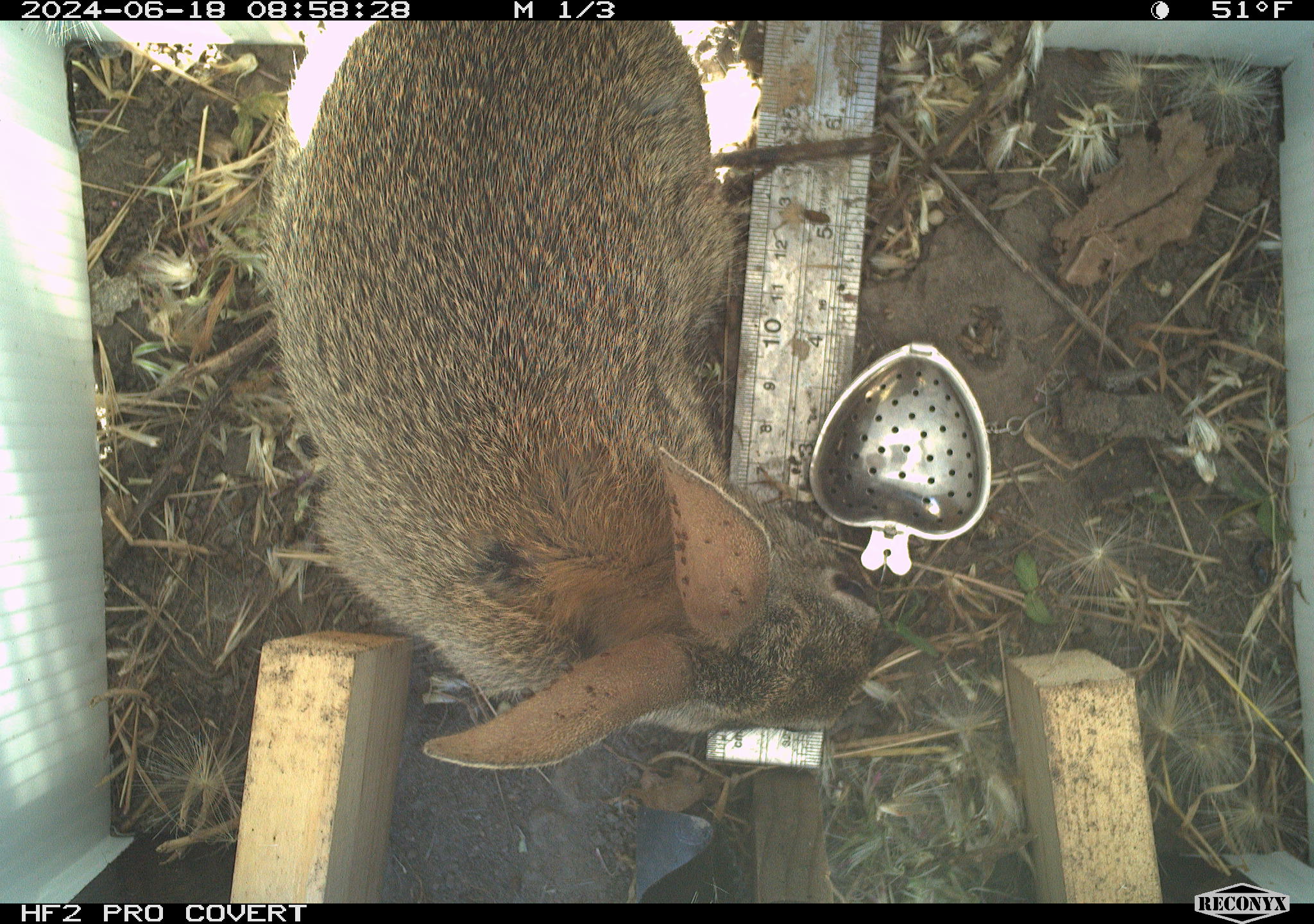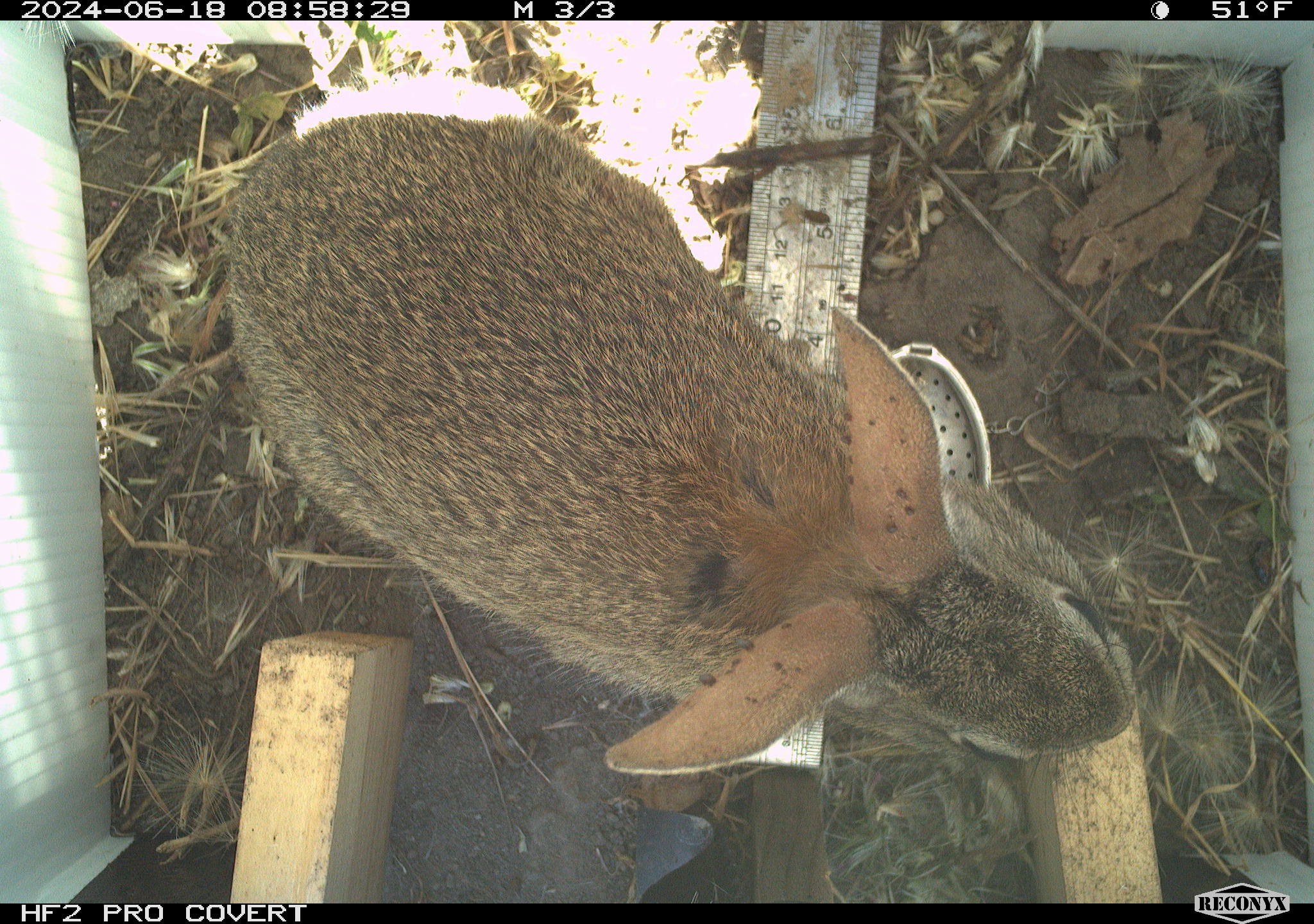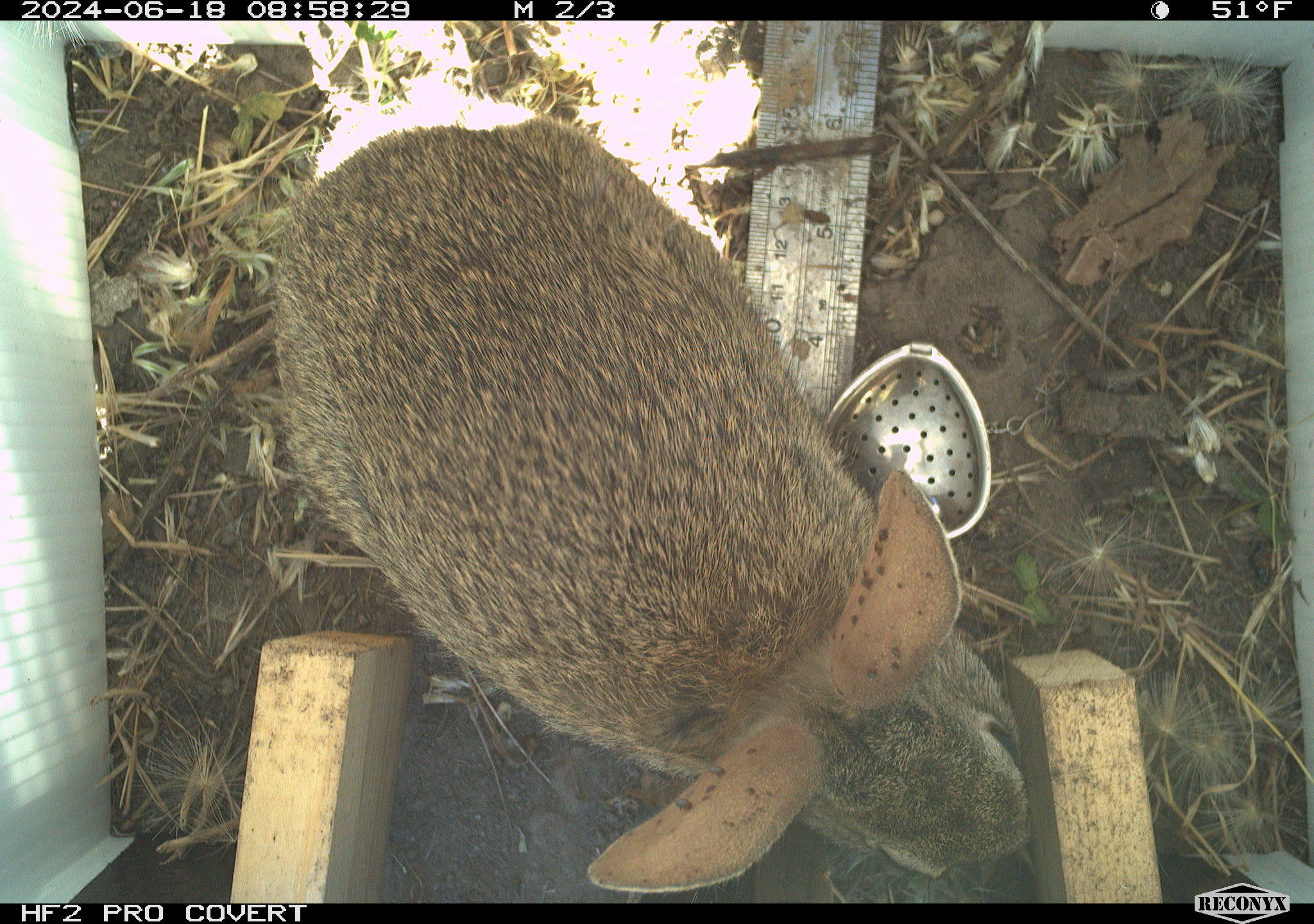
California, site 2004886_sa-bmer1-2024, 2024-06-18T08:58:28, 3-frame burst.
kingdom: Animalia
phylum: Chordata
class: Mammalia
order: Lagomorpha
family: Leporidae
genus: Sylvilagus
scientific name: Sylvilagus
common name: cottontail rabbits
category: sylvilagus species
Sylvilagus species (cottontail rabbits) (Sylvilagus).